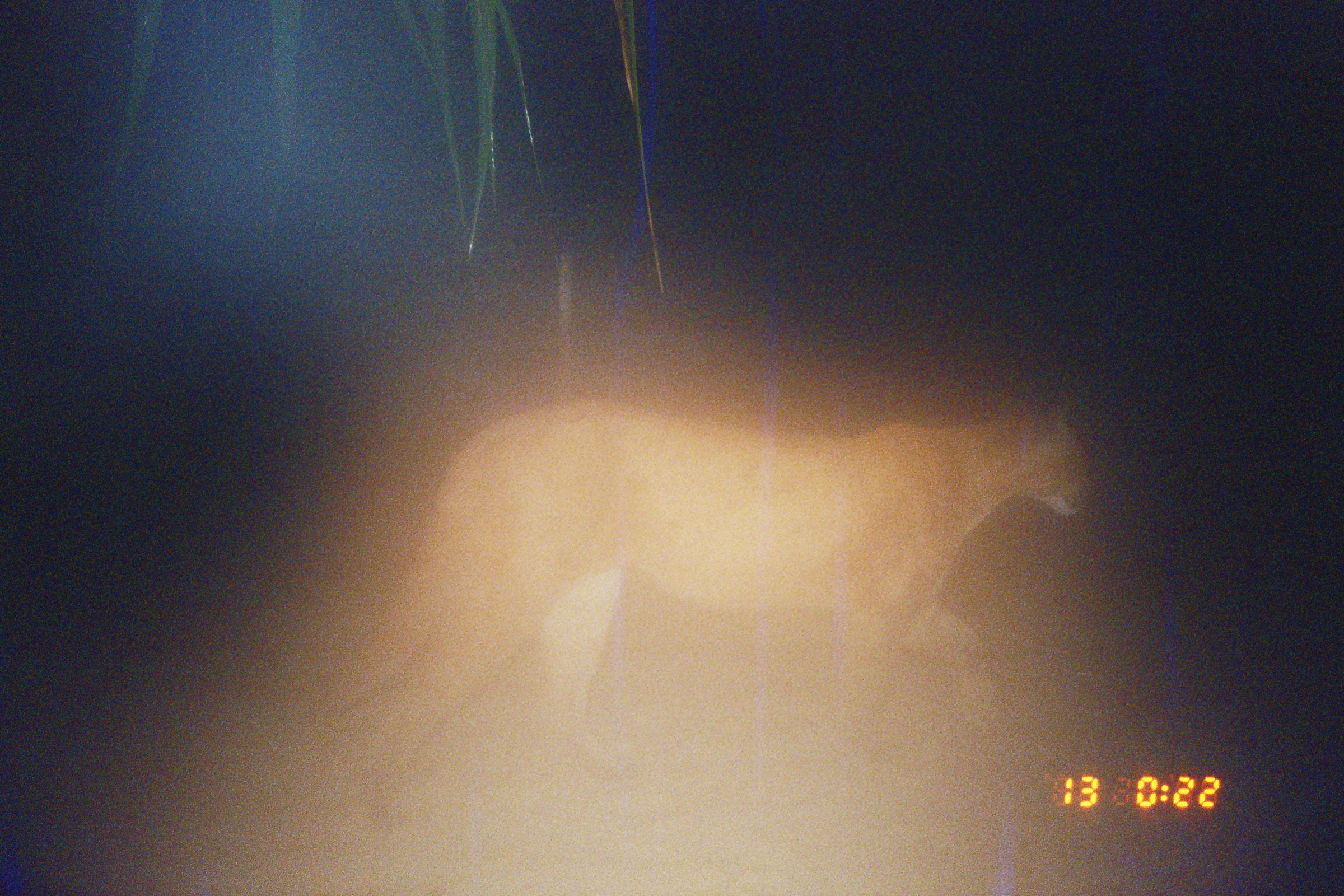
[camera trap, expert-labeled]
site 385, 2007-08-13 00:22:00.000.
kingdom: Animalia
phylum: Chordata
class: Mammalia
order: Carnivora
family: Felidae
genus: Puma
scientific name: Puma concolor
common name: mountain lion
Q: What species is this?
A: Puma concolor (mountain lion).